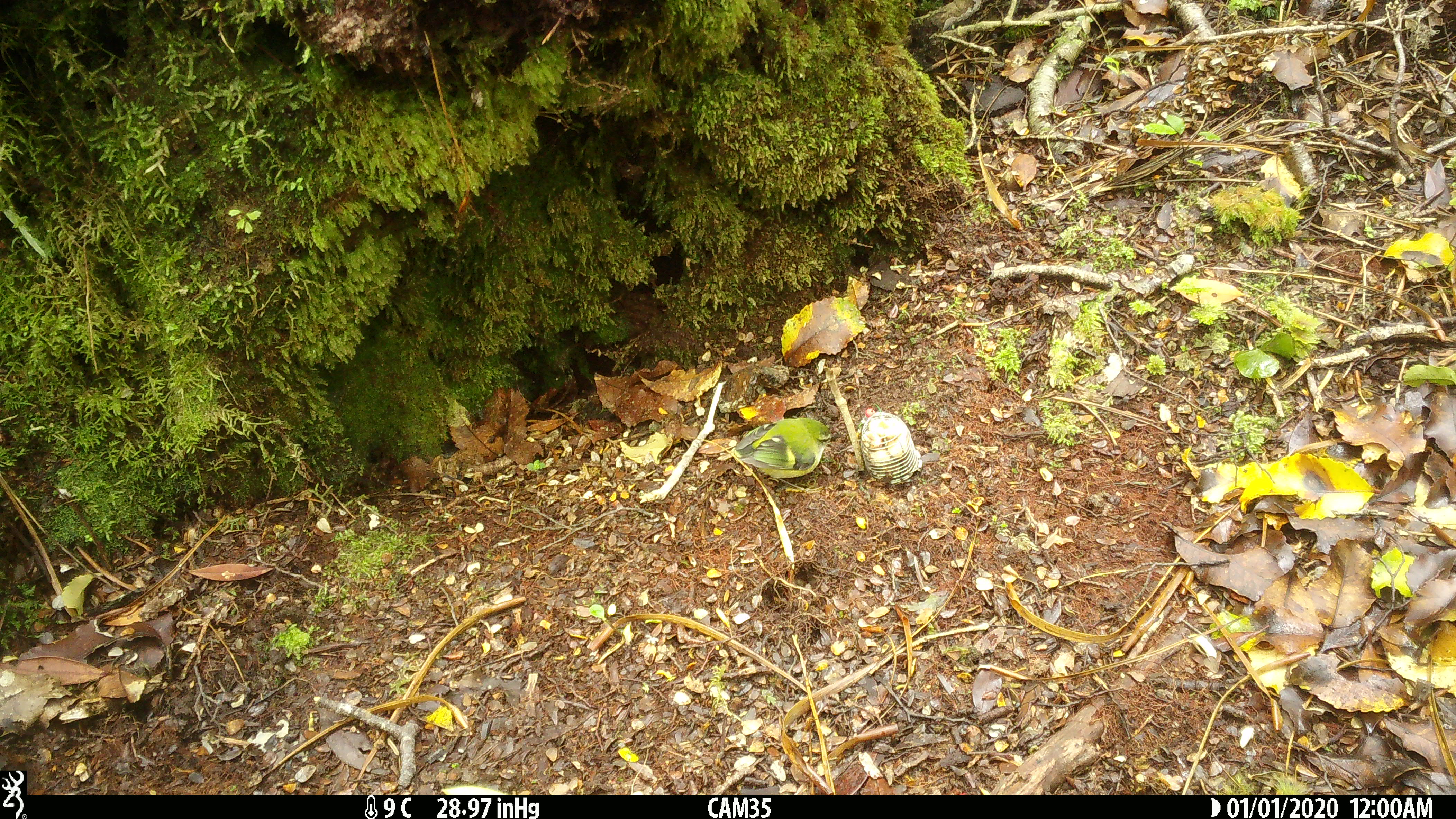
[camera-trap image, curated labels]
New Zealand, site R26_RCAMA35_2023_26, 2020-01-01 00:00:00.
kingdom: Animalia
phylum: Chordata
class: Aves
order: Passeriformes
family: Acanthisittidae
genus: Acanthisitta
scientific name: Acanthisitta chloris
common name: rifleman